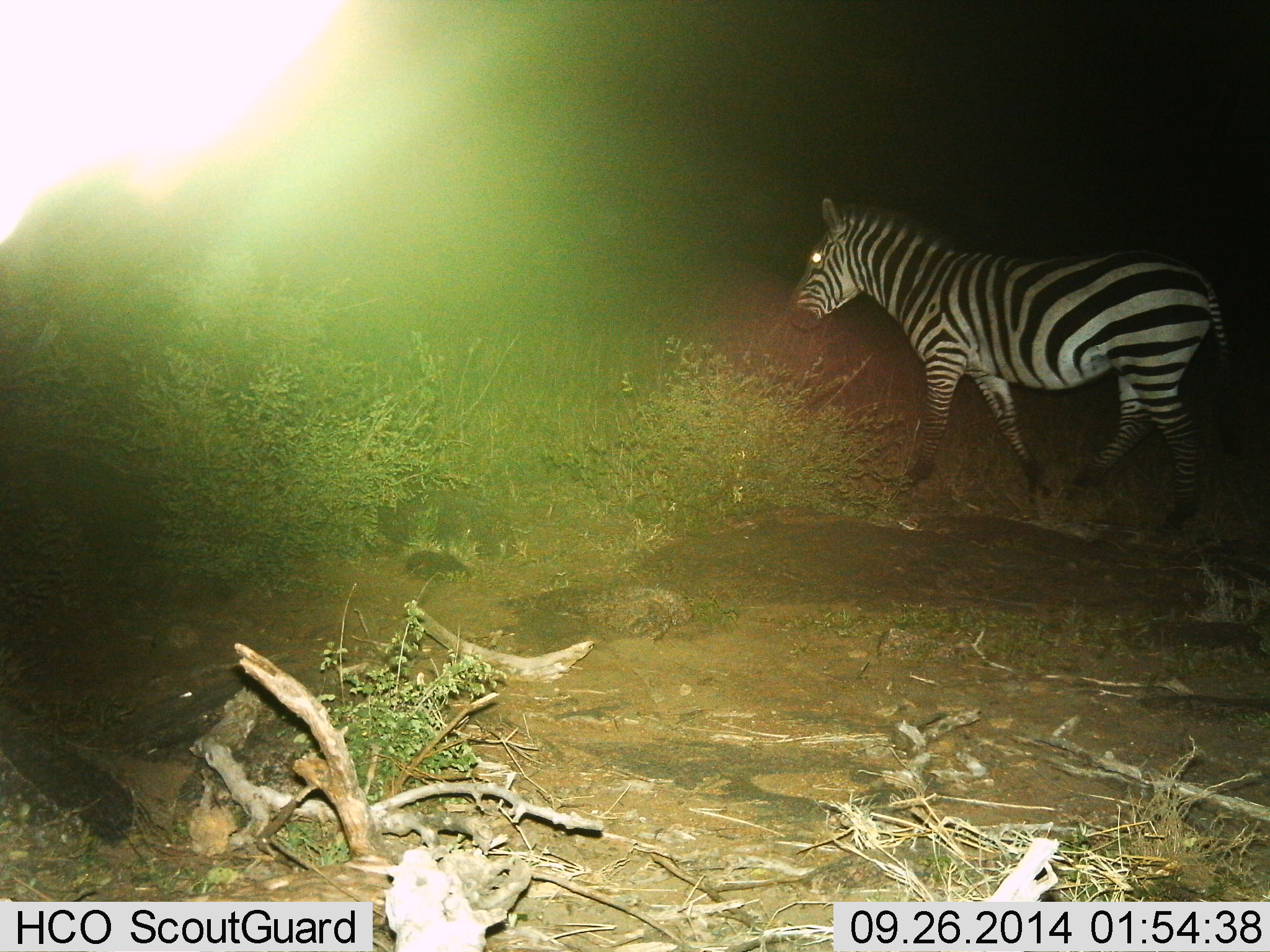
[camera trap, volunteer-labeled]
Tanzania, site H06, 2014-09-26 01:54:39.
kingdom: Animalia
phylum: Chordata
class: Mammalia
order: Perissodactyla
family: Equidae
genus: Equus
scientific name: Equus quagga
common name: plains zebra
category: zebra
Zebra (plains zebra) (Equus quagga), count 1. Behavior (volunteer vote fractions): standing 30%, resting 0%, moving 70%, interacting 0%. Young present (vote fraction): 0%. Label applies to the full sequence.